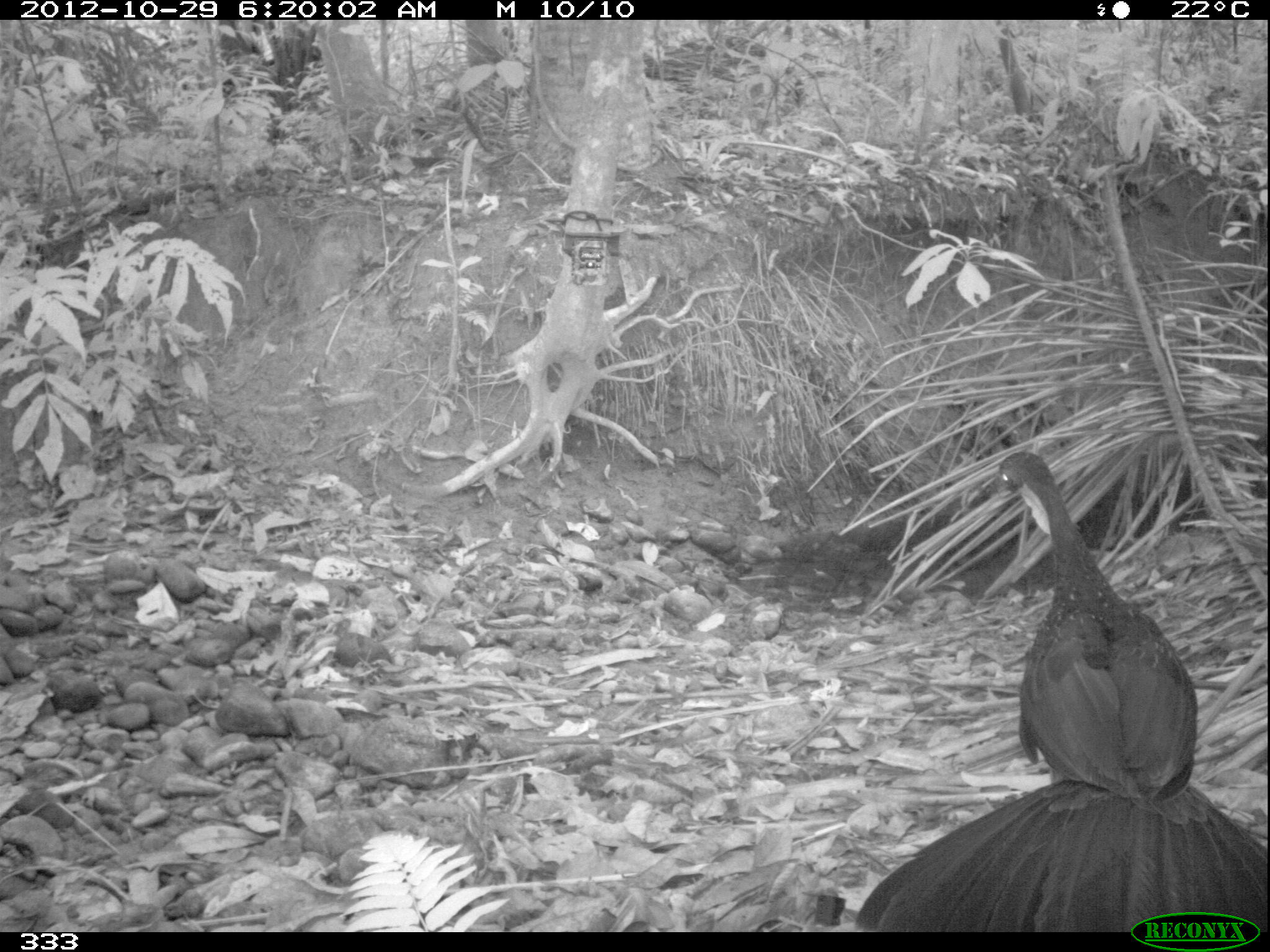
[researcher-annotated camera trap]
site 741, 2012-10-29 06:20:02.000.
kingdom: Animalia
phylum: Chordata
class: Aves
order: Galliformes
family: Cracidae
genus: Penelope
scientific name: Penelope jacquacu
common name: spix's guan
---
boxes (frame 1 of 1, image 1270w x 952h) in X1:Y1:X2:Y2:
penelope jacquacu: 855:450:1270:932